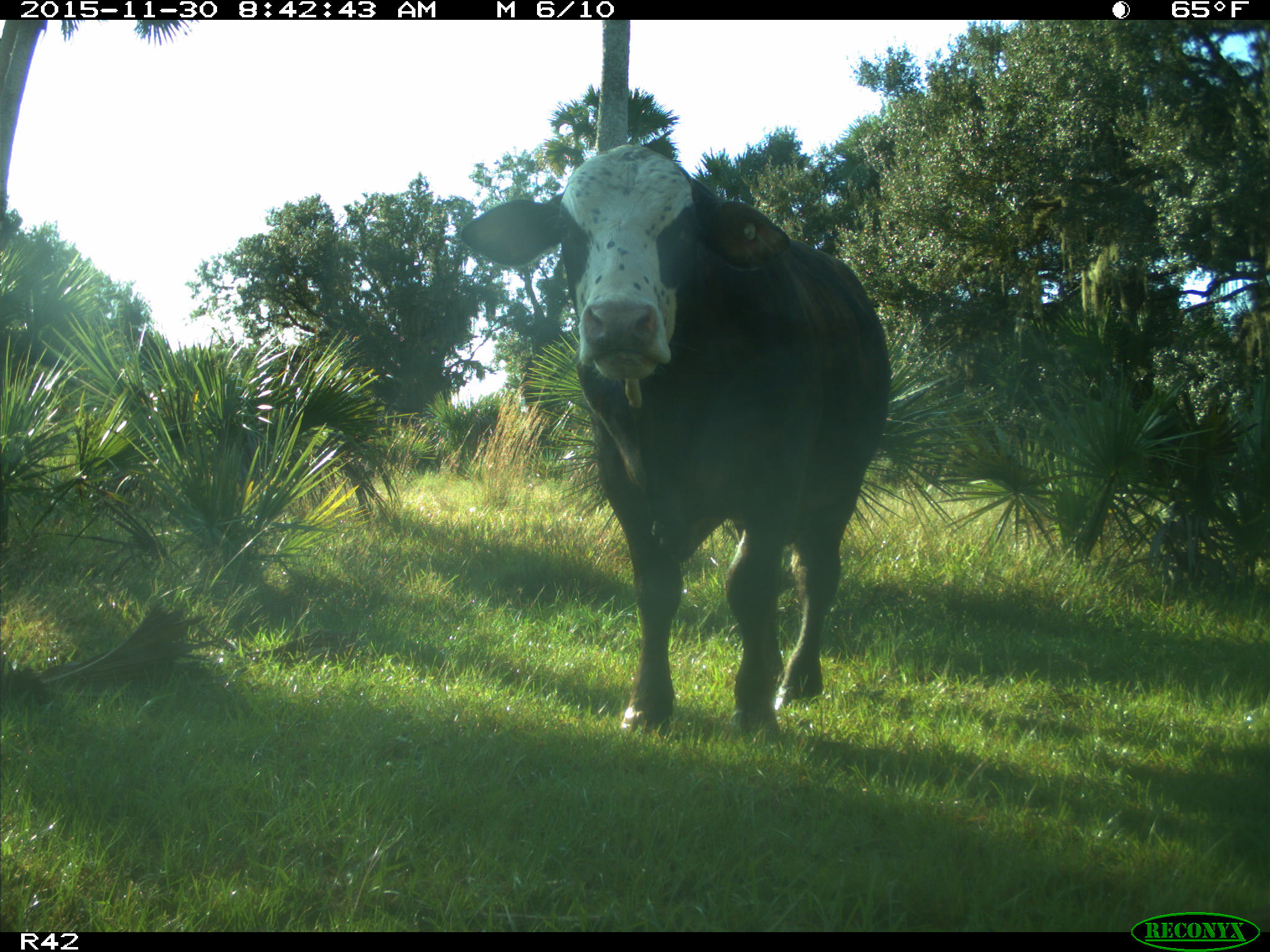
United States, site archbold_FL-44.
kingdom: Animalia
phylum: Chordata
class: Mammalia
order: Artiodactyla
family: Bovidae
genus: Bos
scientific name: Bos taurus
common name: domestic cow